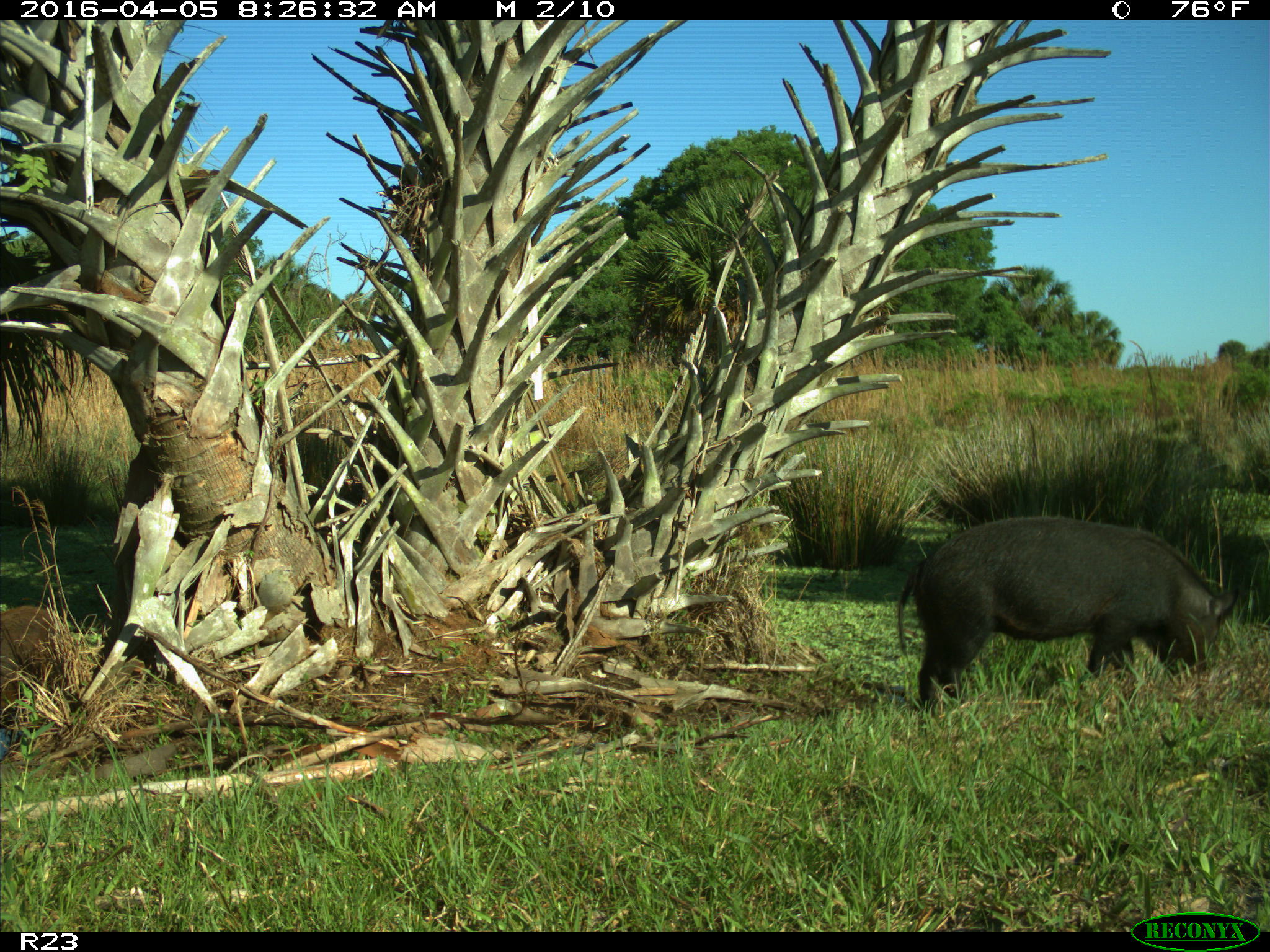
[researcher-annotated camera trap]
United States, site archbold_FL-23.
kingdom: Animalia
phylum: Chordata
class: Mammalia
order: Artiodactyla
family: Suidae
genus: Sus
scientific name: Sus scrofa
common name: wild boar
Sus scrofa (wild boar).